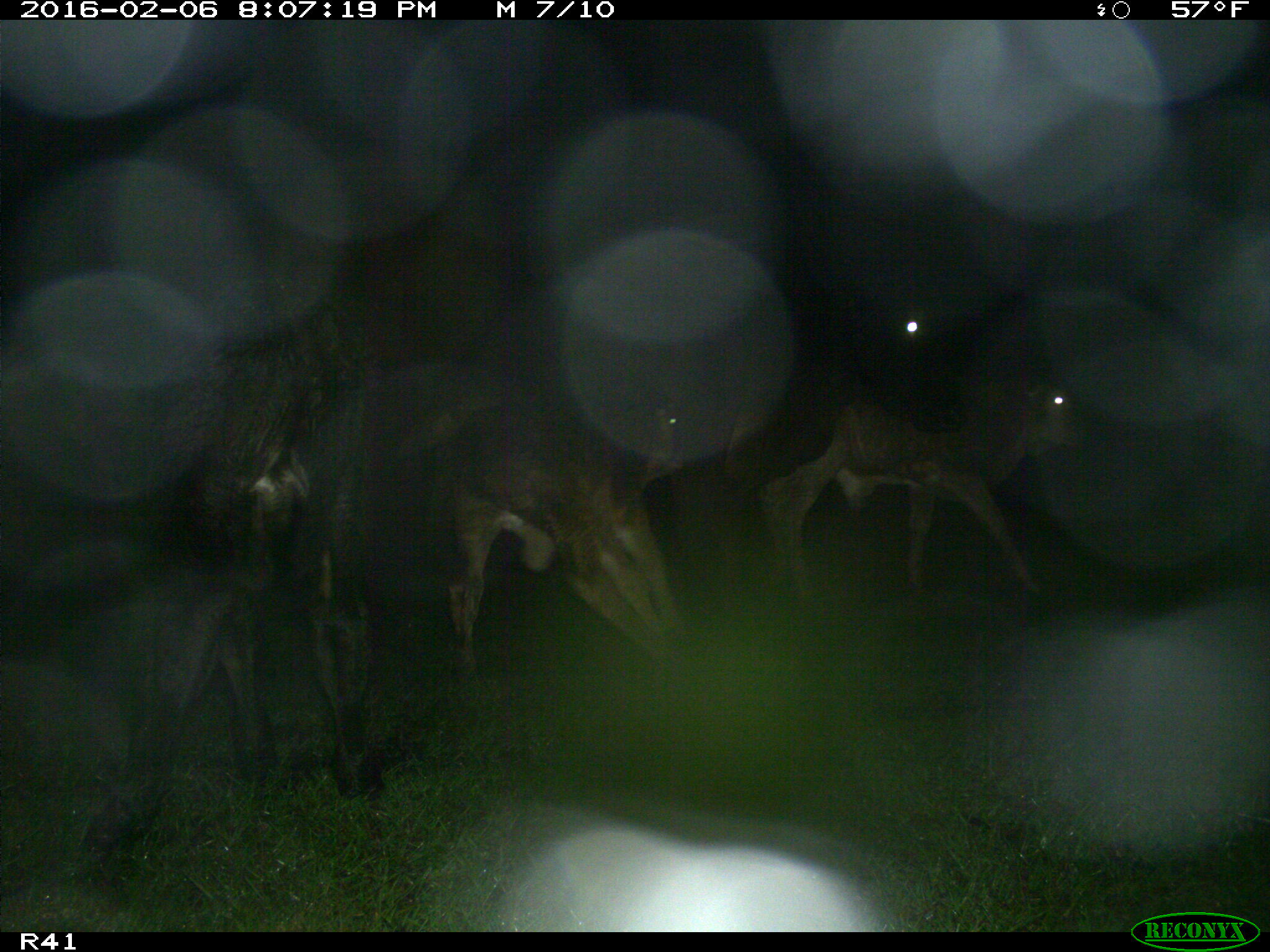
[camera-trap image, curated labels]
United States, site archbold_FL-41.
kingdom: Animalia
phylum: Chordata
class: Mammalia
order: Artiodactyla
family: Bovidae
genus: Bos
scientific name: Bos taurus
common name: domestic cow